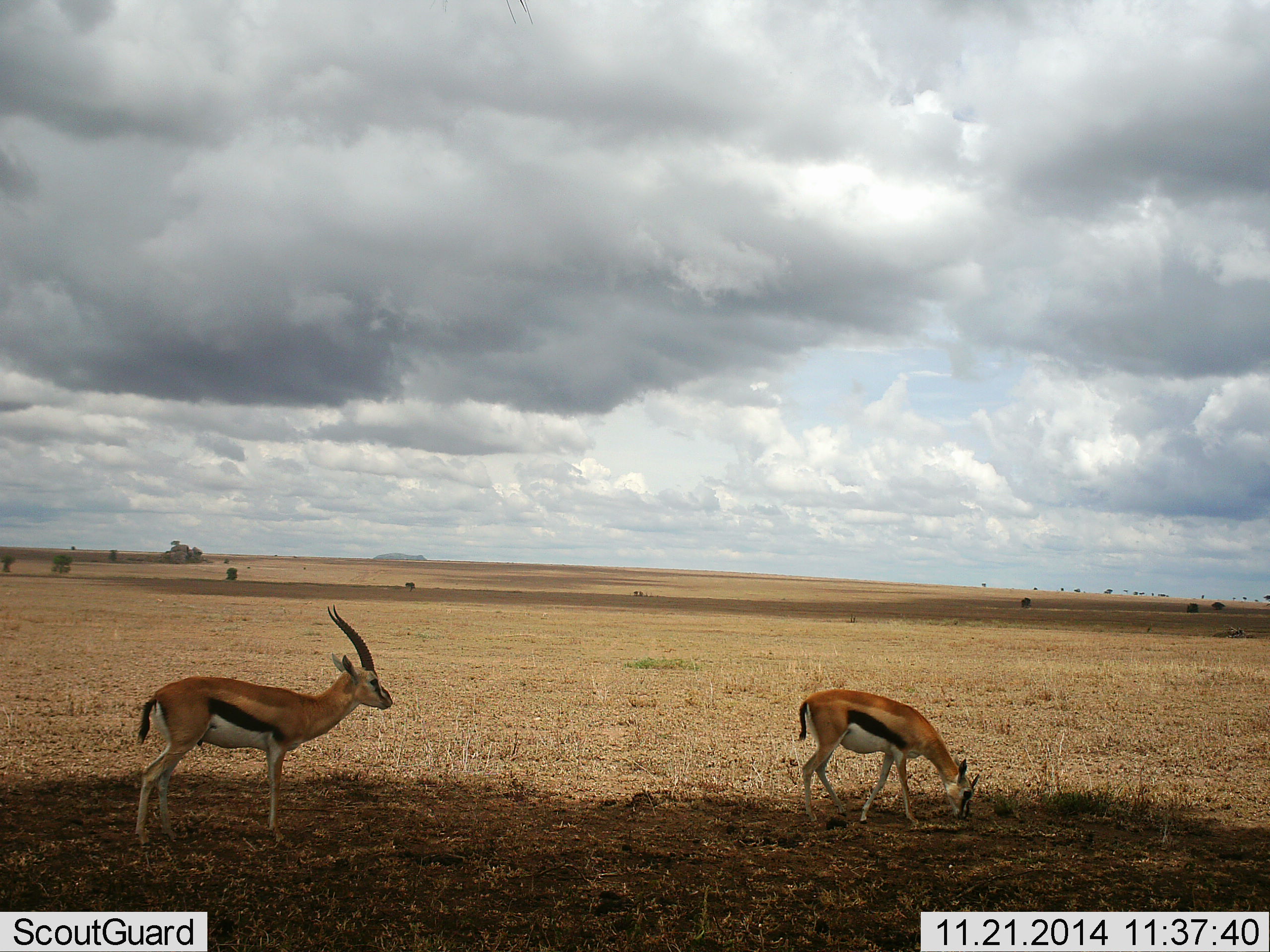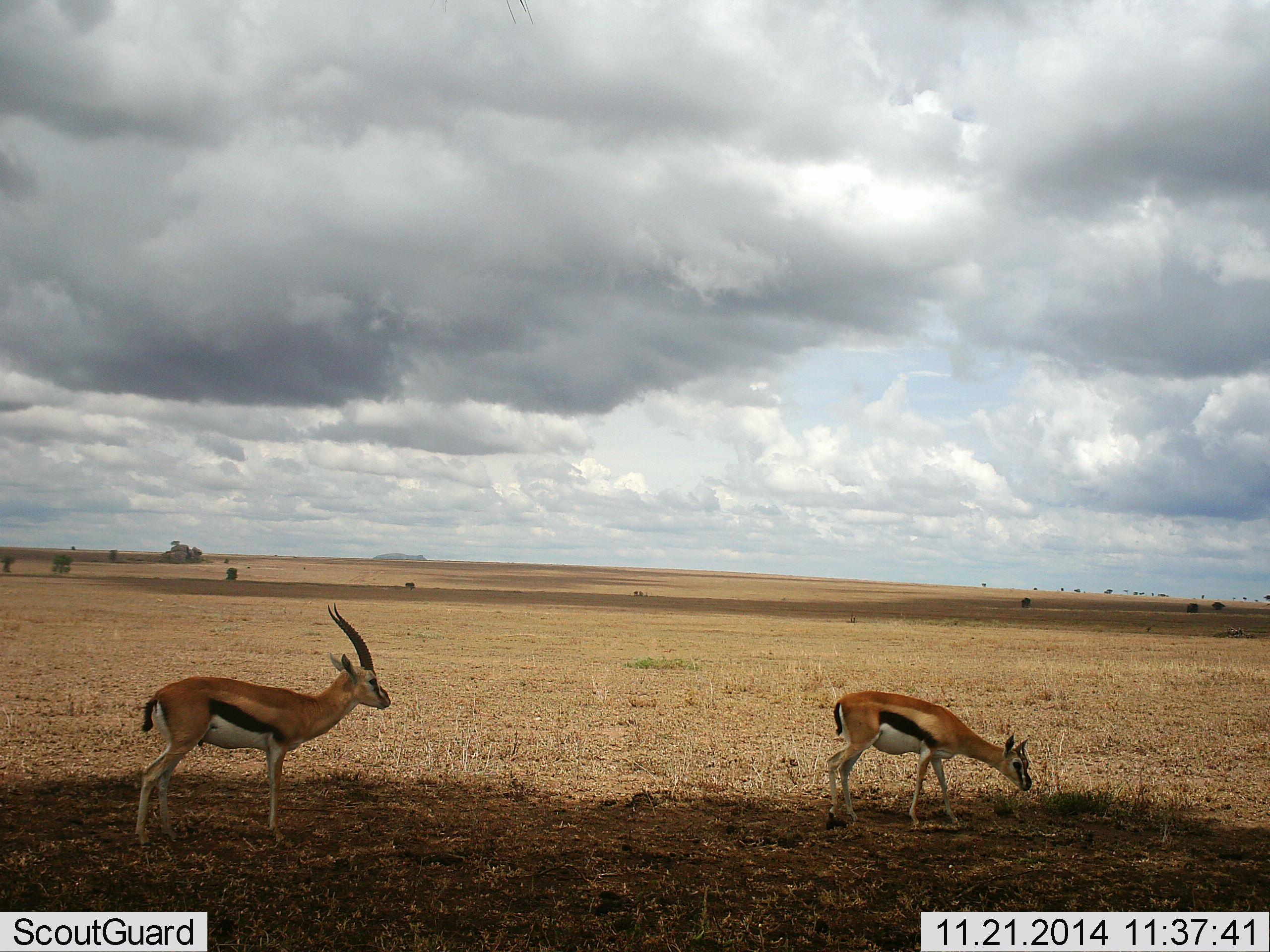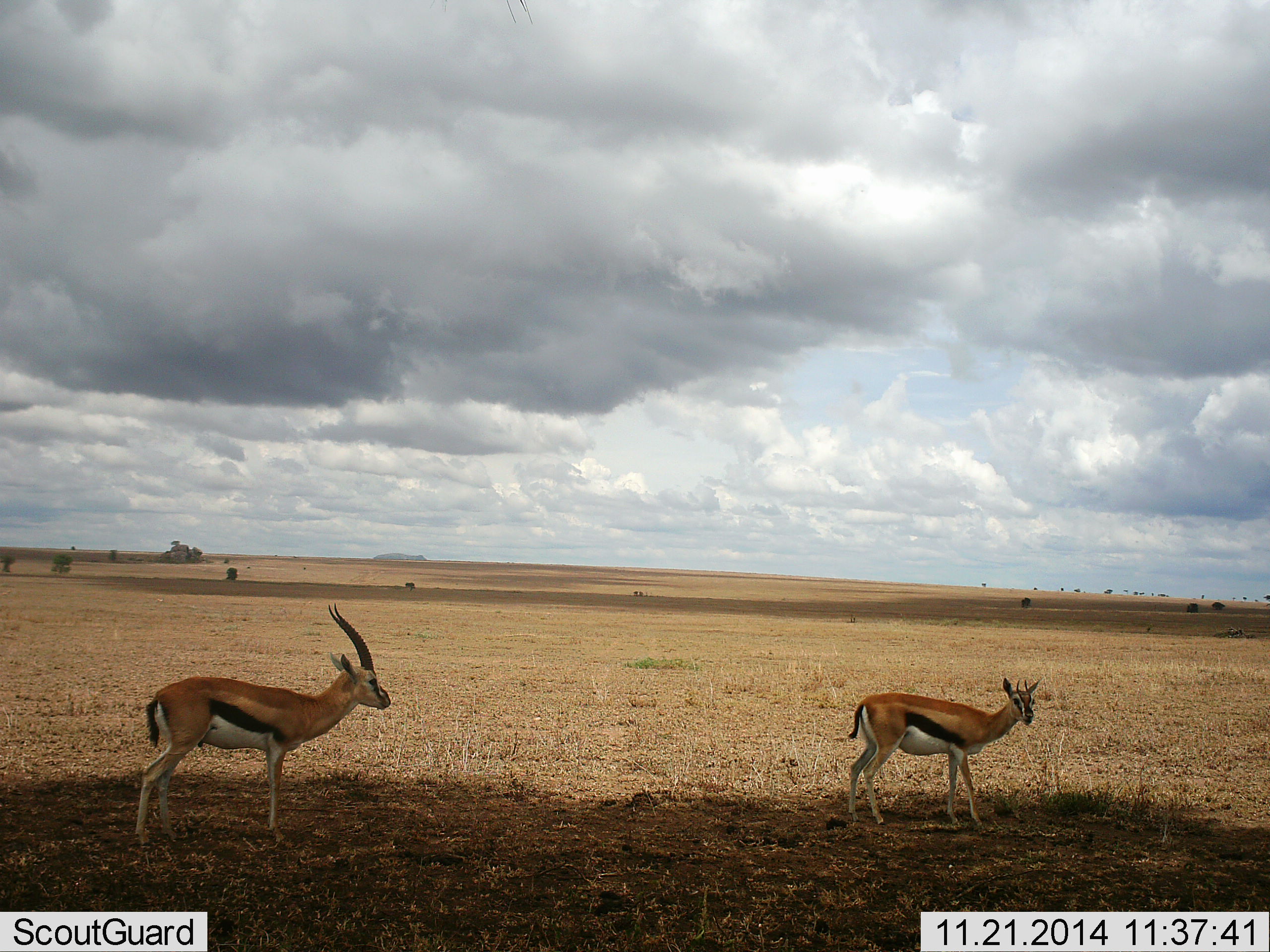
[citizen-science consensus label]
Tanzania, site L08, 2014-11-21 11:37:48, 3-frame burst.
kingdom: Animalia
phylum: Chordata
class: Mammalia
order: Artiodactyla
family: Bovidae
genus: Eudorcas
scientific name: Eudorcas thomsonii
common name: thomson's gazelle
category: gazellethomsons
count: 2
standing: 100%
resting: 0%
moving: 20%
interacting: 0%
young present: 30%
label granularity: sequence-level